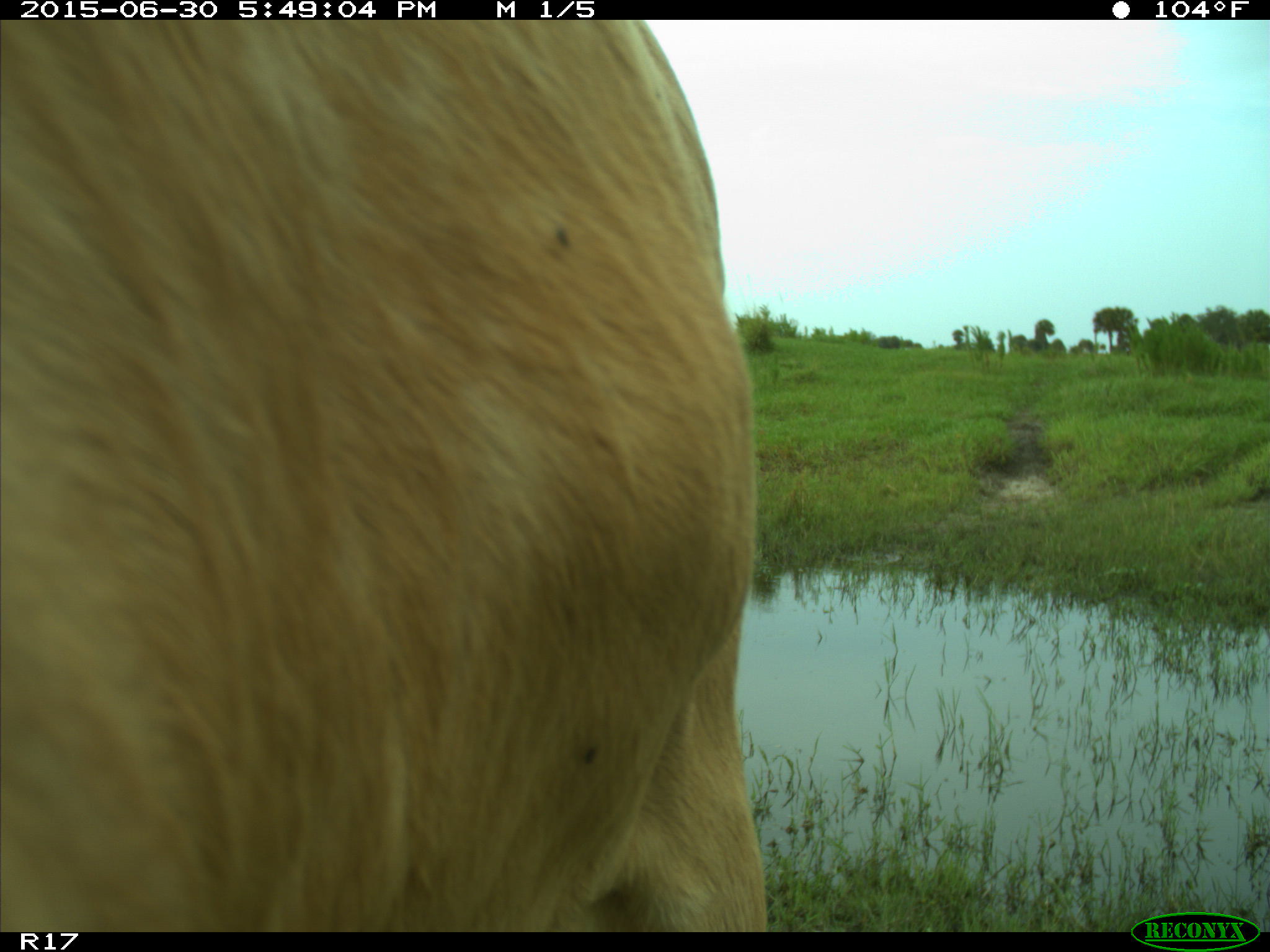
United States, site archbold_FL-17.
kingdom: Animalia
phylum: Chordata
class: Mammalia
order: Artiodactyla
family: Bovidae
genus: Bos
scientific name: Bos taurus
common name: domestic cow